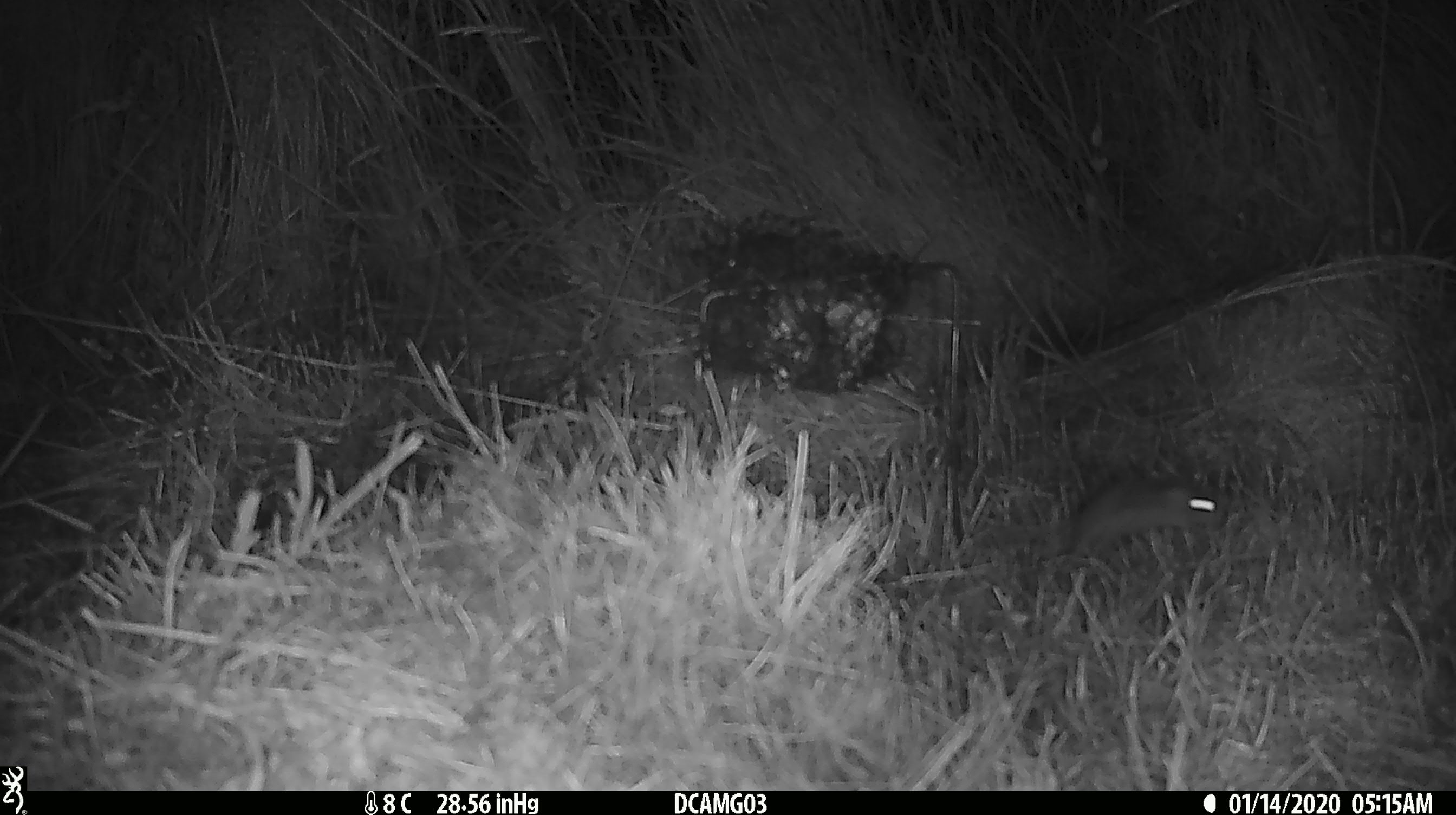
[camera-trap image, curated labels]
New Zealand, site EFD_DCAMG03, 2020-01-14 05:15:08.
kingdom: Animalia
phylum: Chordata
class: Mammalia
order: Rodentia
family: Muridae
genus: Mus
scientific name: Mus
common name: mouse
Mouse (Mus).